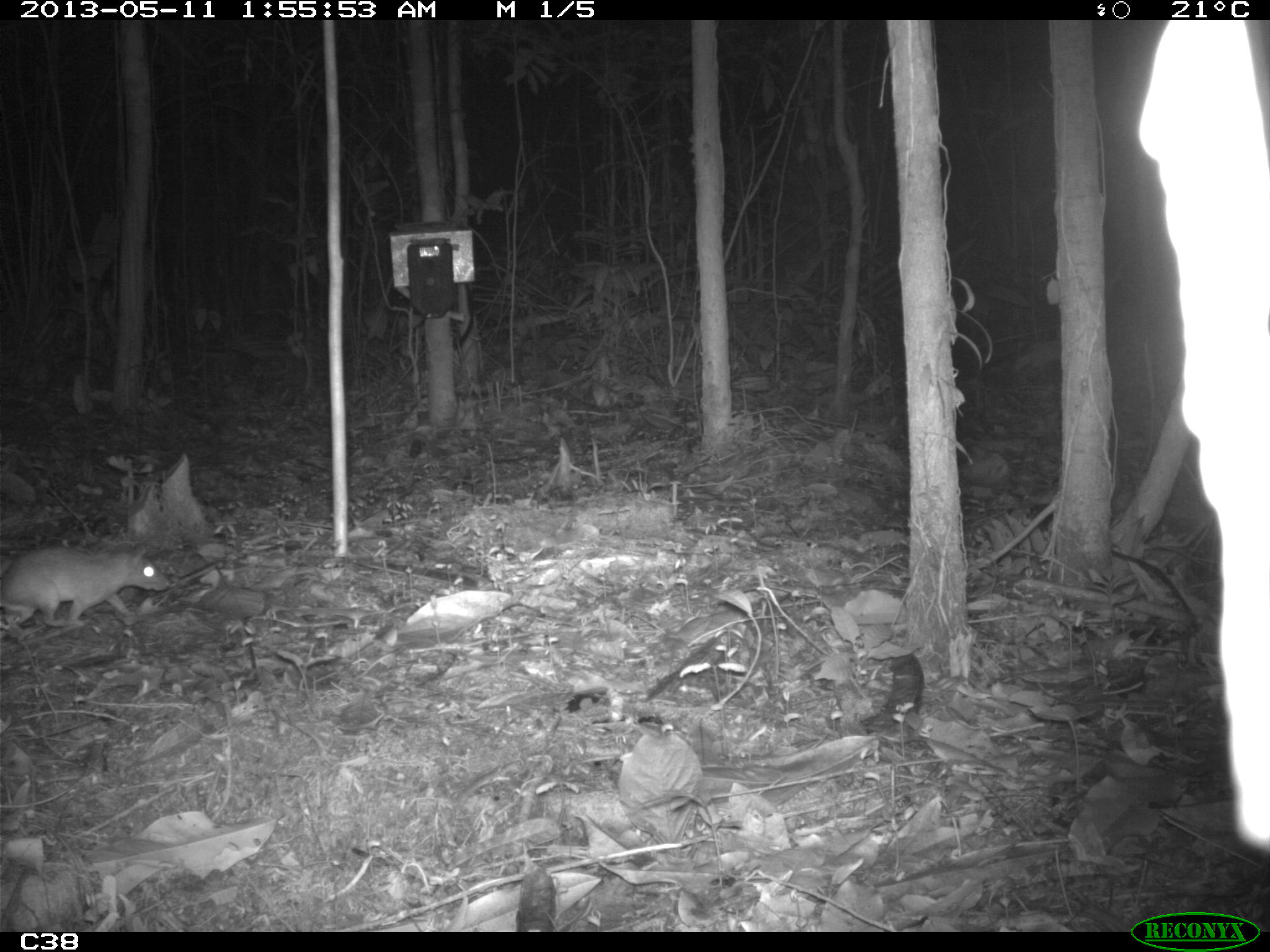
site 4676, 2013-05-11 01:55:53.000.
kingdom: Animalia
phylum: Chordata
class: Mammalia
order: Rodentia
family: Muridae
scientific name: Muridae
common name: mice, rats, and gerbils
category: unknown mouse or rat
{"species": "unknown mouse or rat (mice, rats, and gerbils) (Muridae)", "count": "1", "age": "adult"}